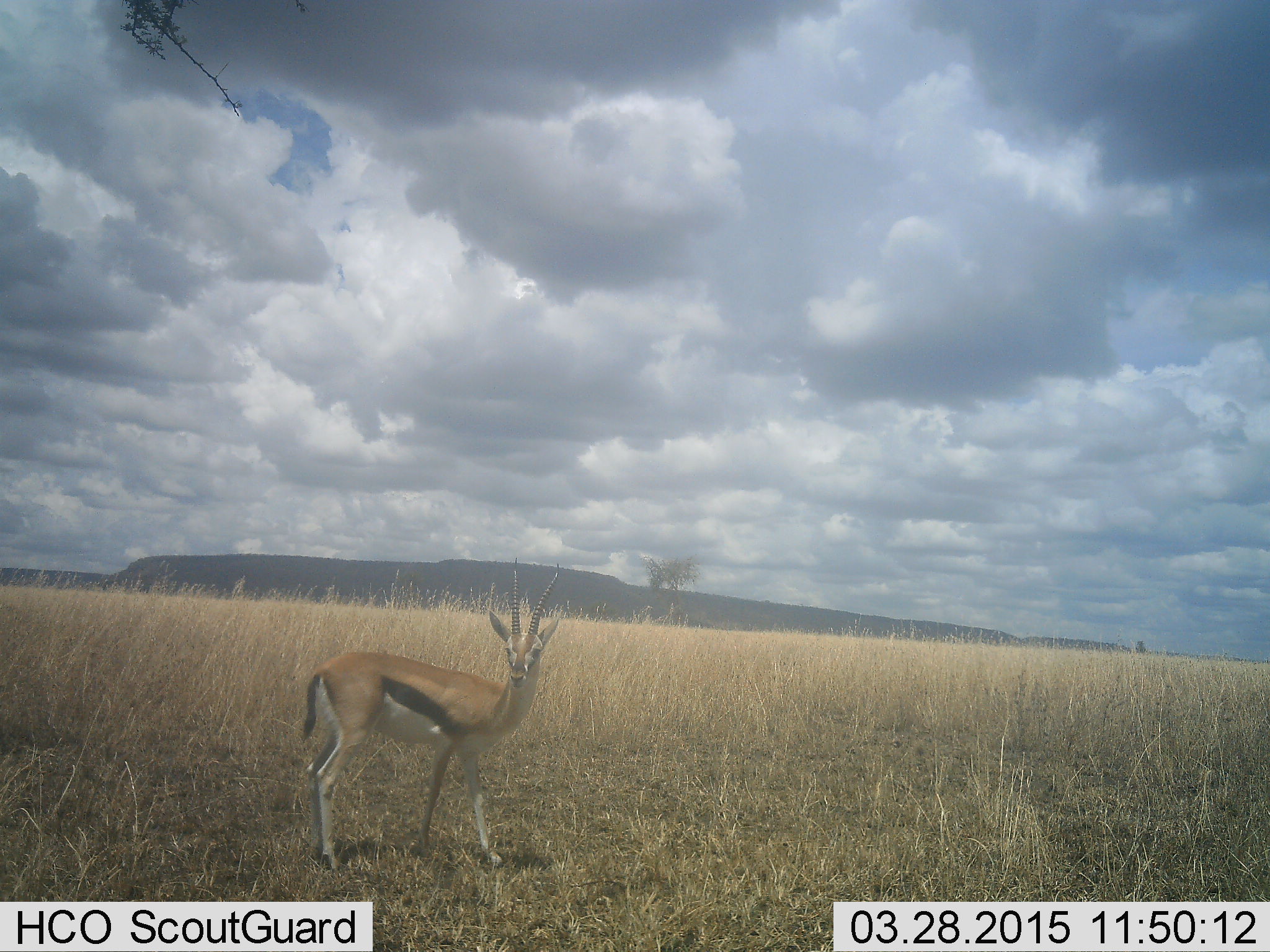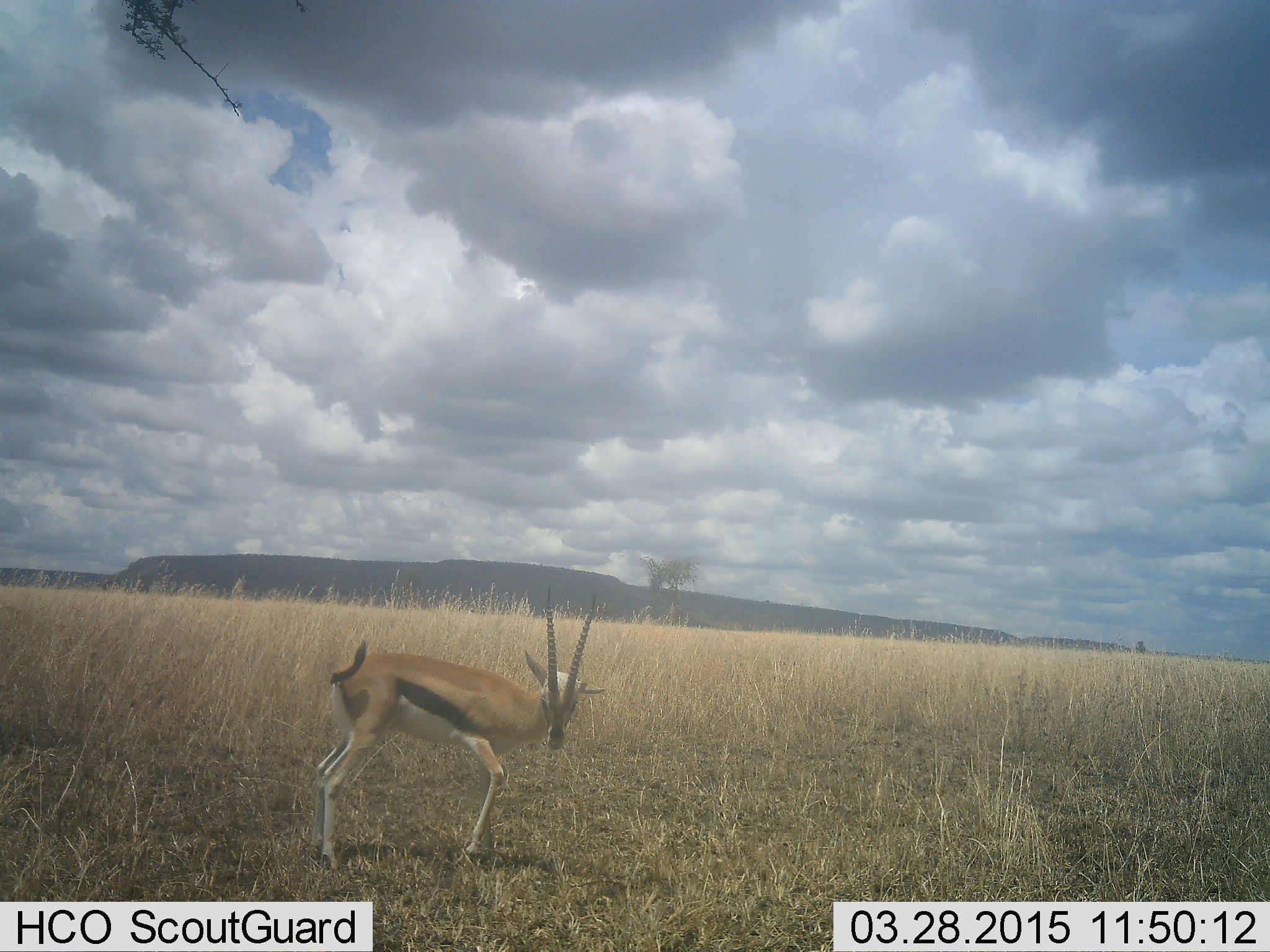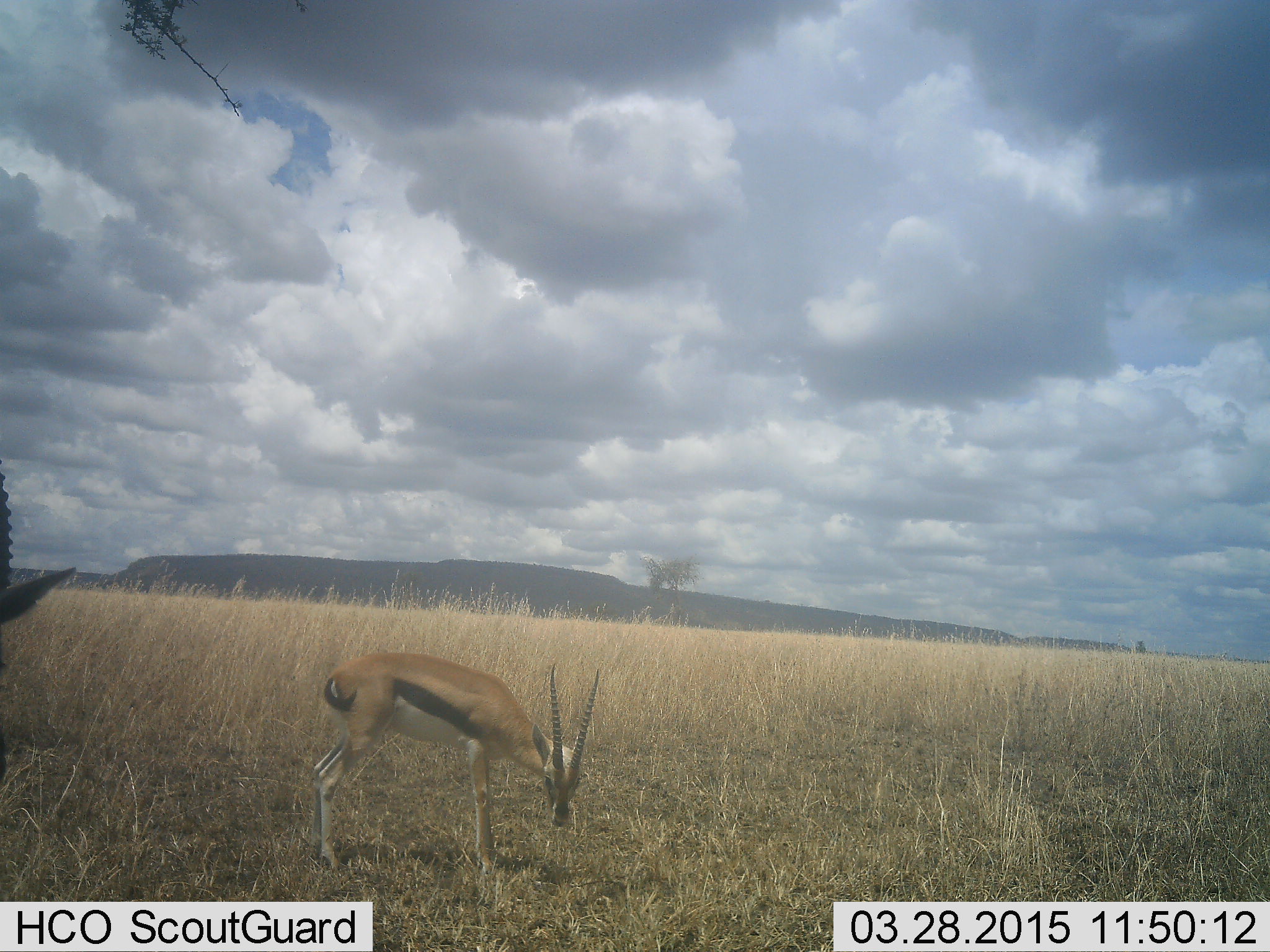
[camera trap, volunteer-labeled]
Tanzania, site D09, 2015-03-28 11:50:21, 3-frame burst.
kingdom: Animalia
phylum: Chordata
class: Mammalia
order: Artiodactyla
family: Bovidae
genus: Eudorcas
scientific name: Eudorcas thomsonii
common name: thomson's gazelle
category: gazellethomsons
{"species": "gazellethomsons (thomson's gazelle) (Eudorcas thomsonii)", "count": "2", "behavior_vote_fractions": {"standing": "70%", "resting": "0%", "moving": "40%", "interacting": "0%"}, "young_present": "0%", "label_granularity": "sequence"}